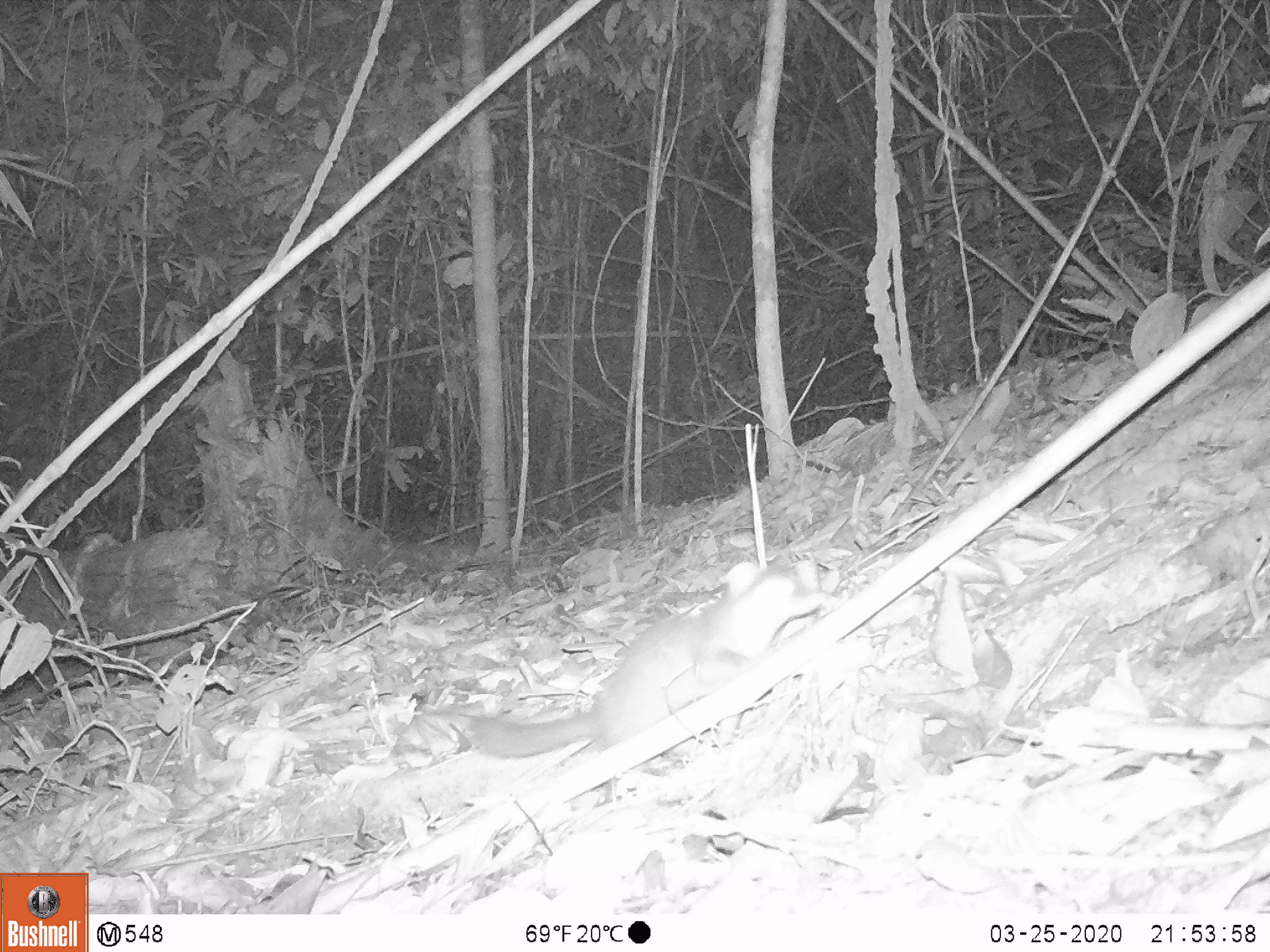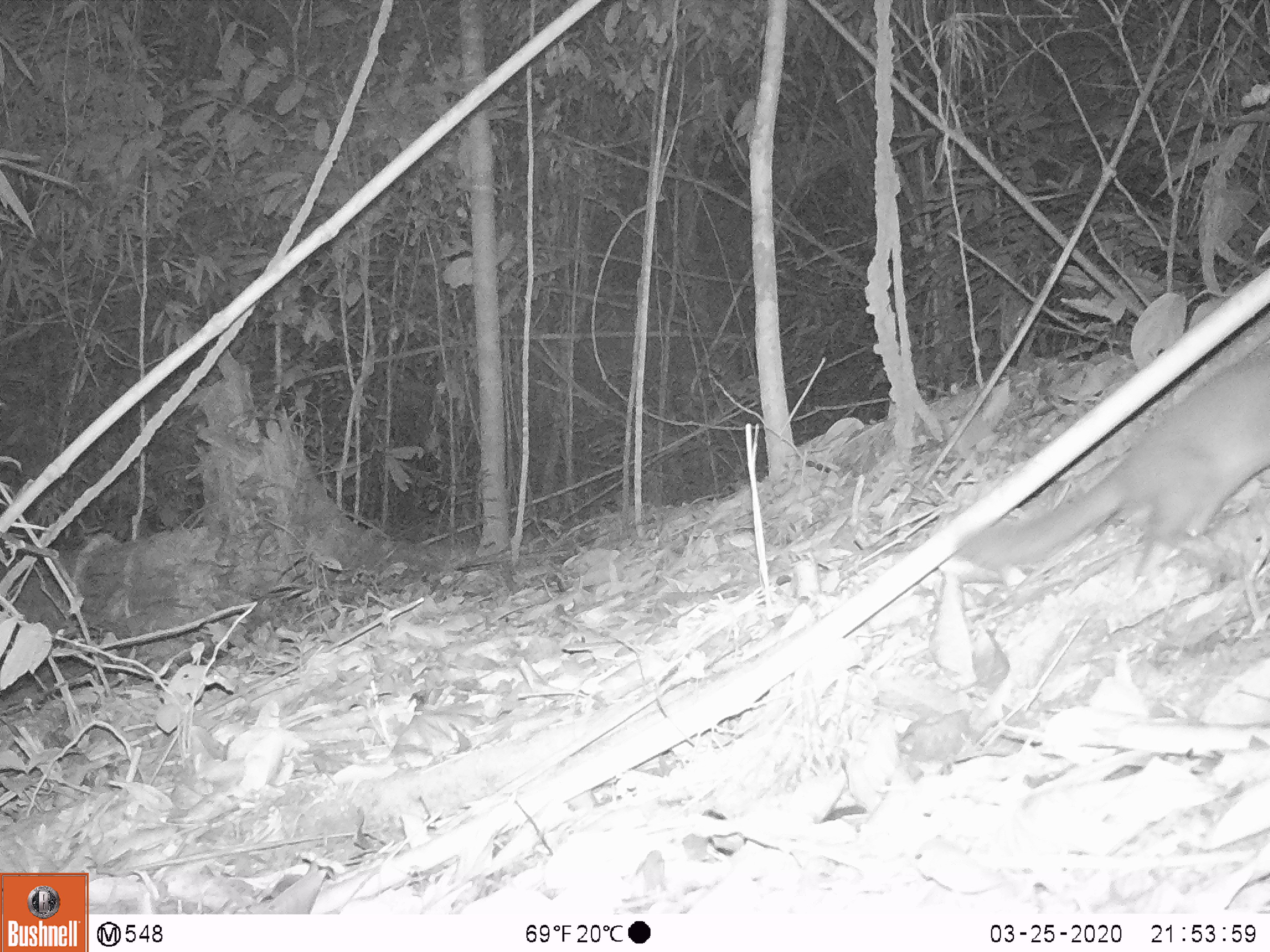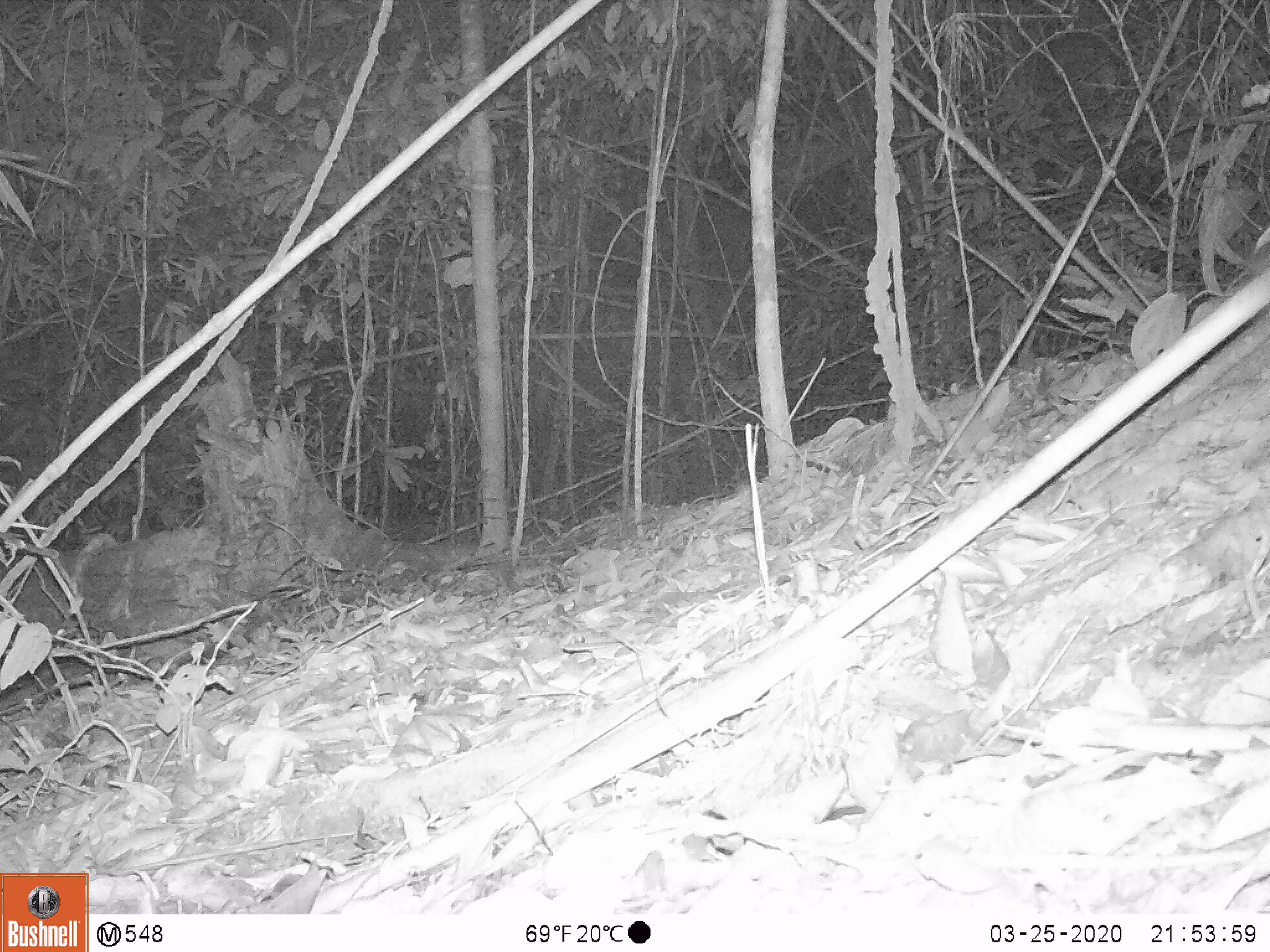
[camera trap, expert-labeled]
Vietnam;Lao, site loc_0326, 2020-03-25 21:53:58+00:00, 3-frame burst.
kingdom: Animalia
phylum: Chordata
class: Mammalia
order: Carnivora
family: Mustelidae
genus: Melogale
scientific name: Melogale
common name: ferret badger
Ferret badger (Melogale). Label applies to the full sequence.